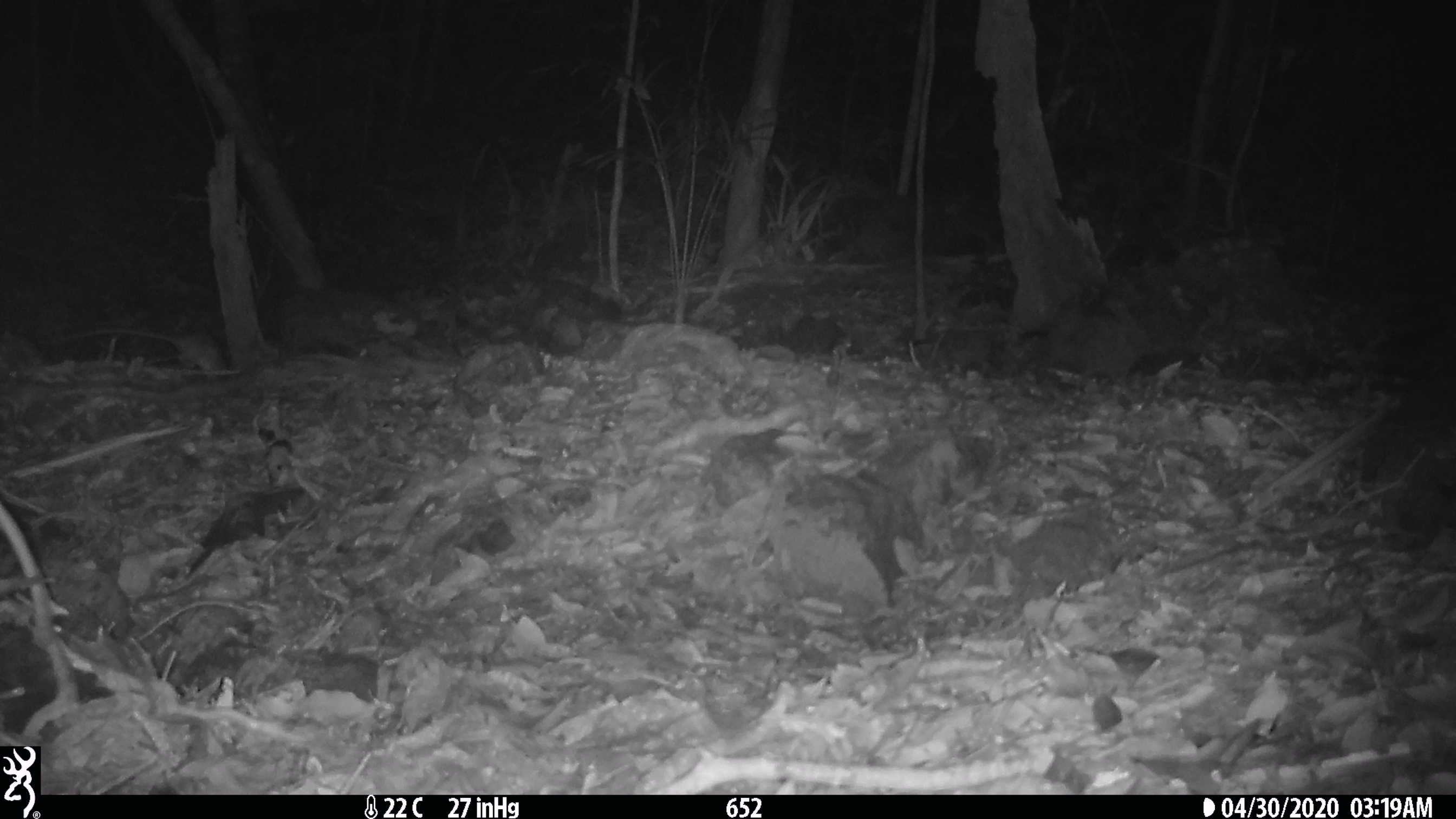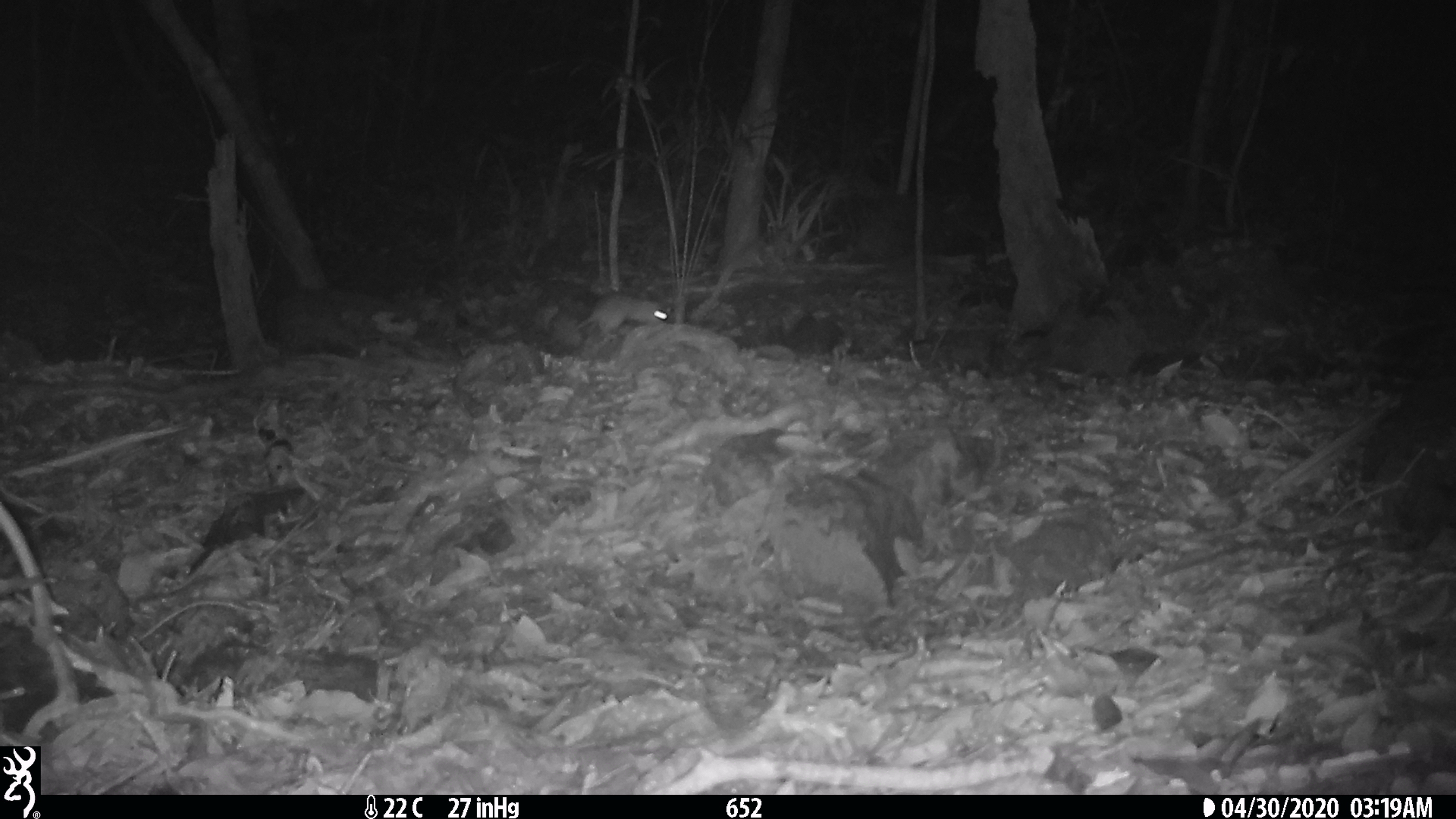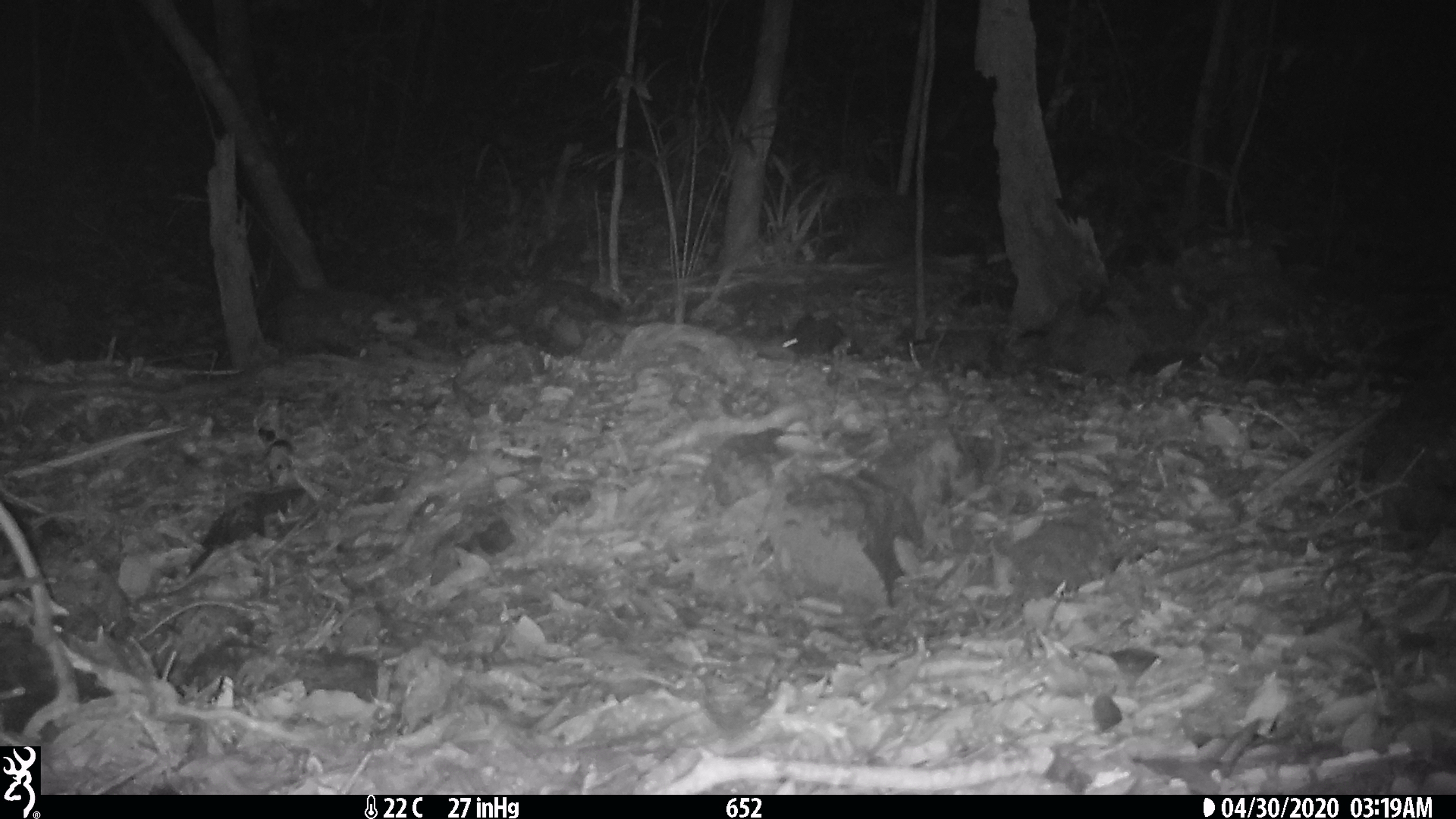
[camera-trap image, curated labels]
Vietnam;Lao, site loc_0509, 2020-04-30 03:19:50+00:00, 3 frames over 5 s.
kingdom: Animalia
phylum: Chordata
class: Mammalia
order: Rodentia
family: Muridae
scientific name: Muridae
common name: old-world mice and rats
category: unidentified murid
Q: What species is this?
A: Unidentified murid (old-world mice and rats) (Muridae).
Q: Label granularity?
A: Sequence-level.